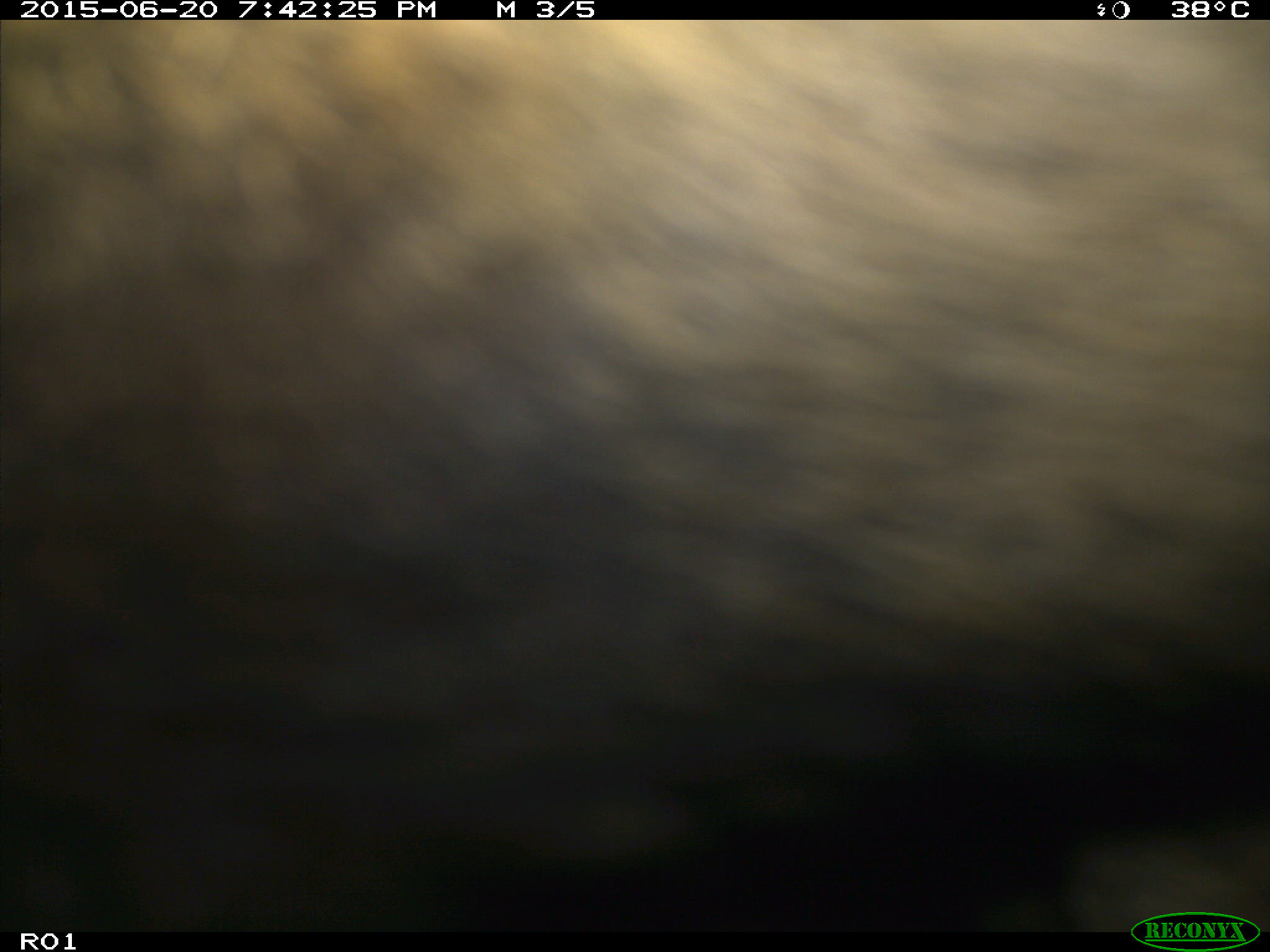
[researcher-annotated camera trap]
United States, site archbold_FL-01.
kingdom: Animalia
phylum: Chordata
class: Mammalia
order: Artiodactyla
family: Bovidae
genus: Bos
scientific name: Bos taurus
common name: domestic cow